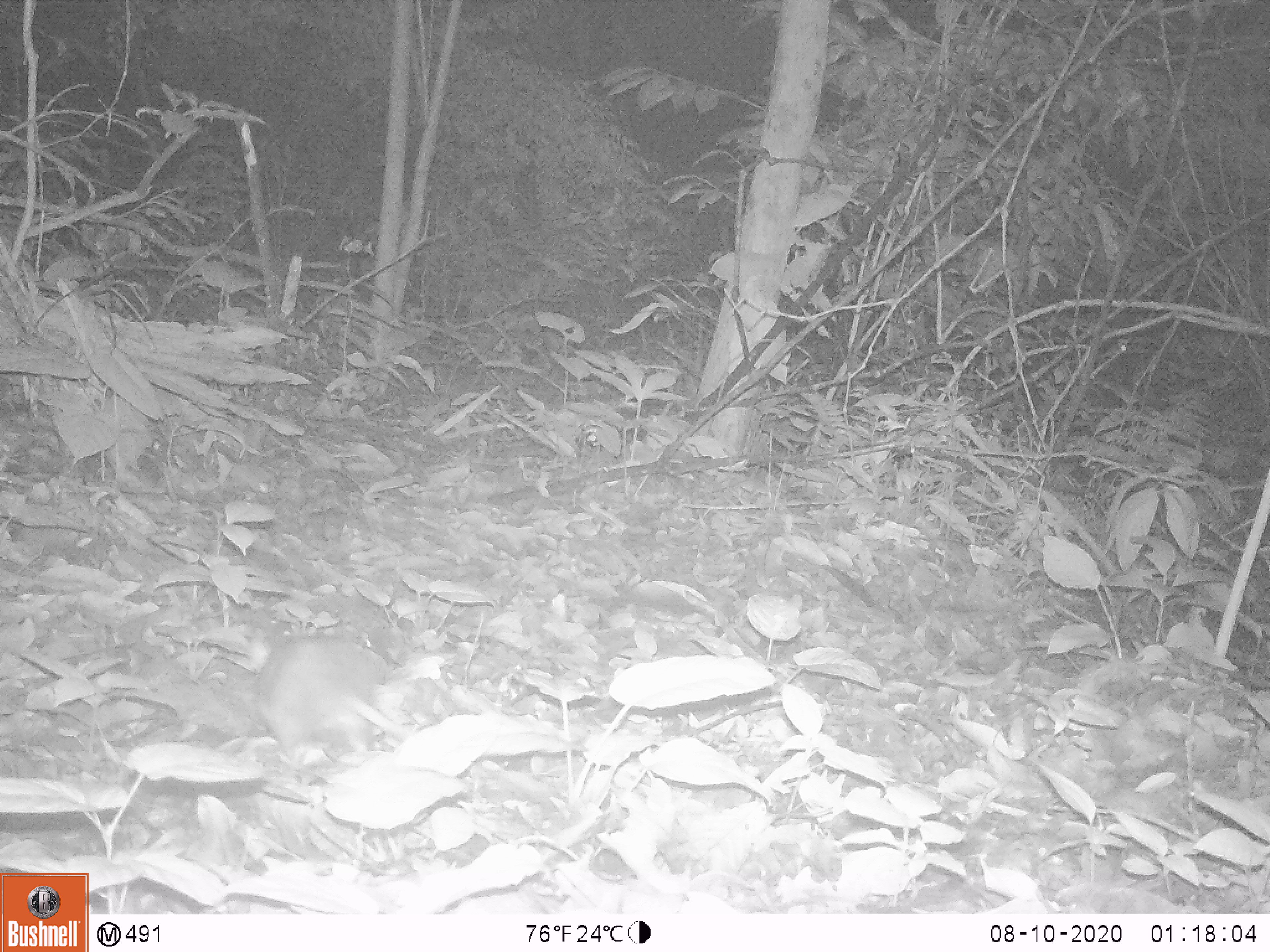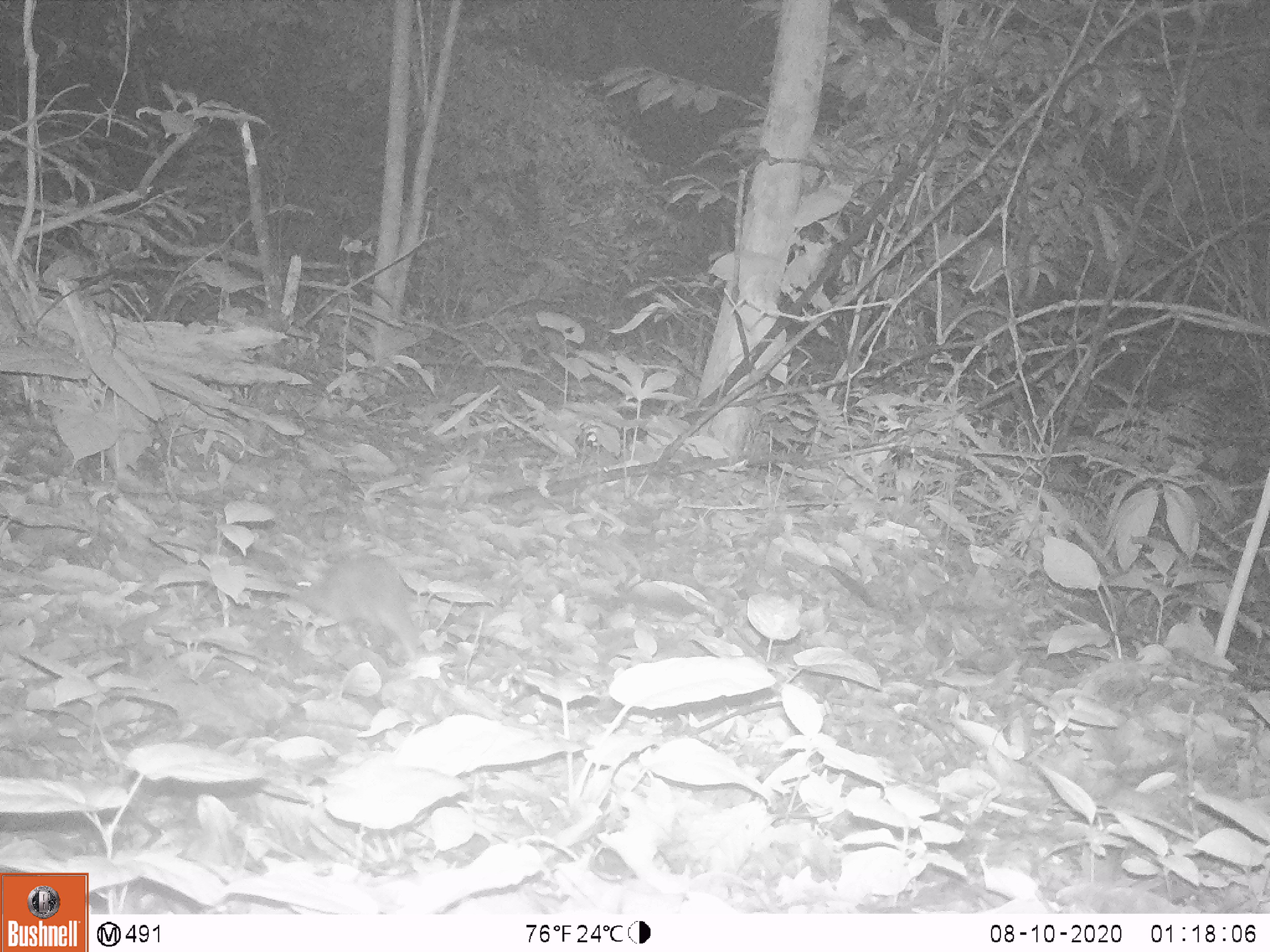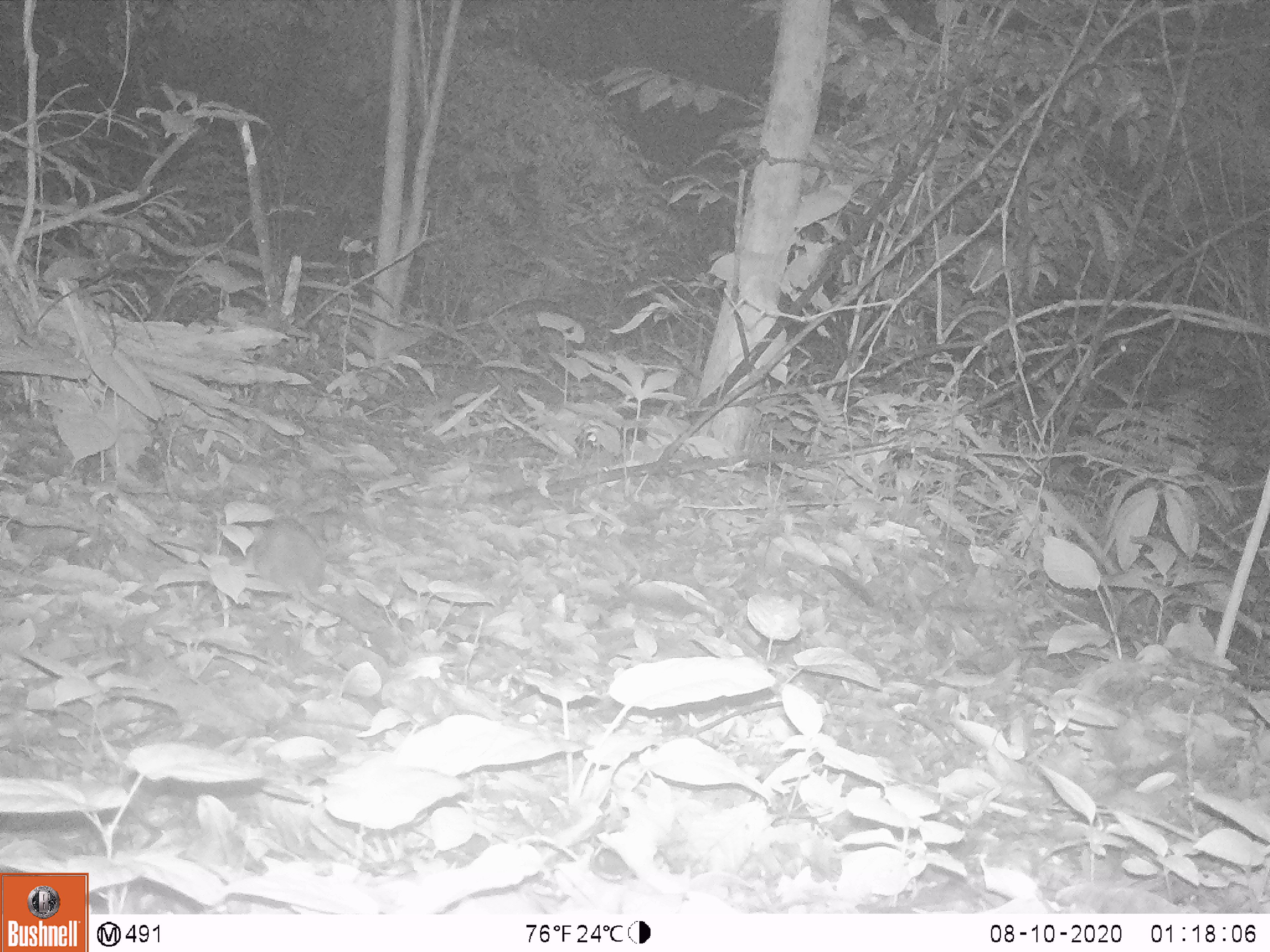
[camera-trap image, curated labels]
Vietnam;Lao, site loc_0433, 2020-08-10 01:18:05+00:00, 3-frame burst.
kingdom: Animalia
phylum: Chordata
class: Mammalia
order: Rodentia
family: Muridae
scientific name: Muridae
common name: old-world mice and rats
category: unidentified murid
Unidentified murid (old-world mice and rats) (Muridae). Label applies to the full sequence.